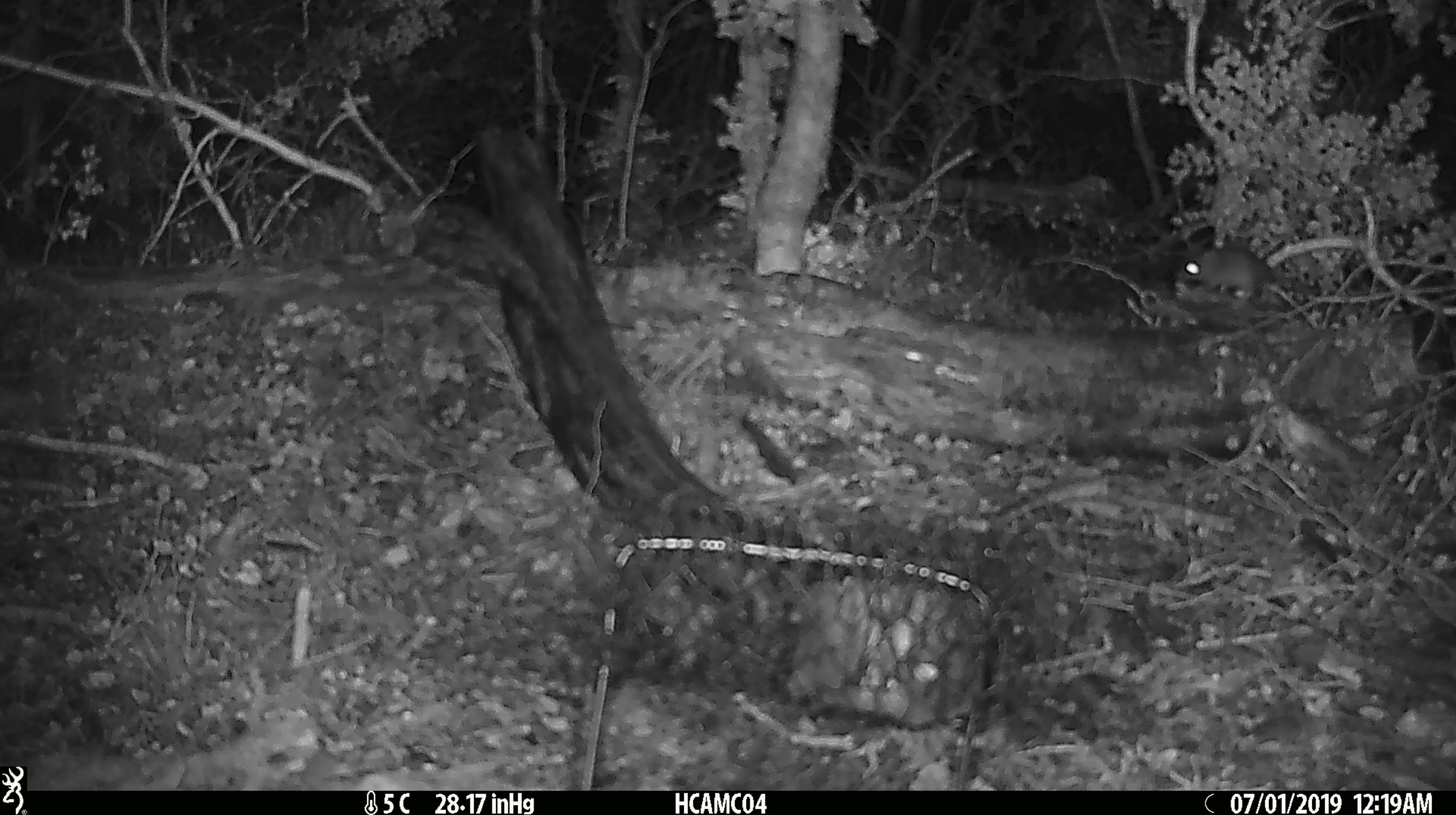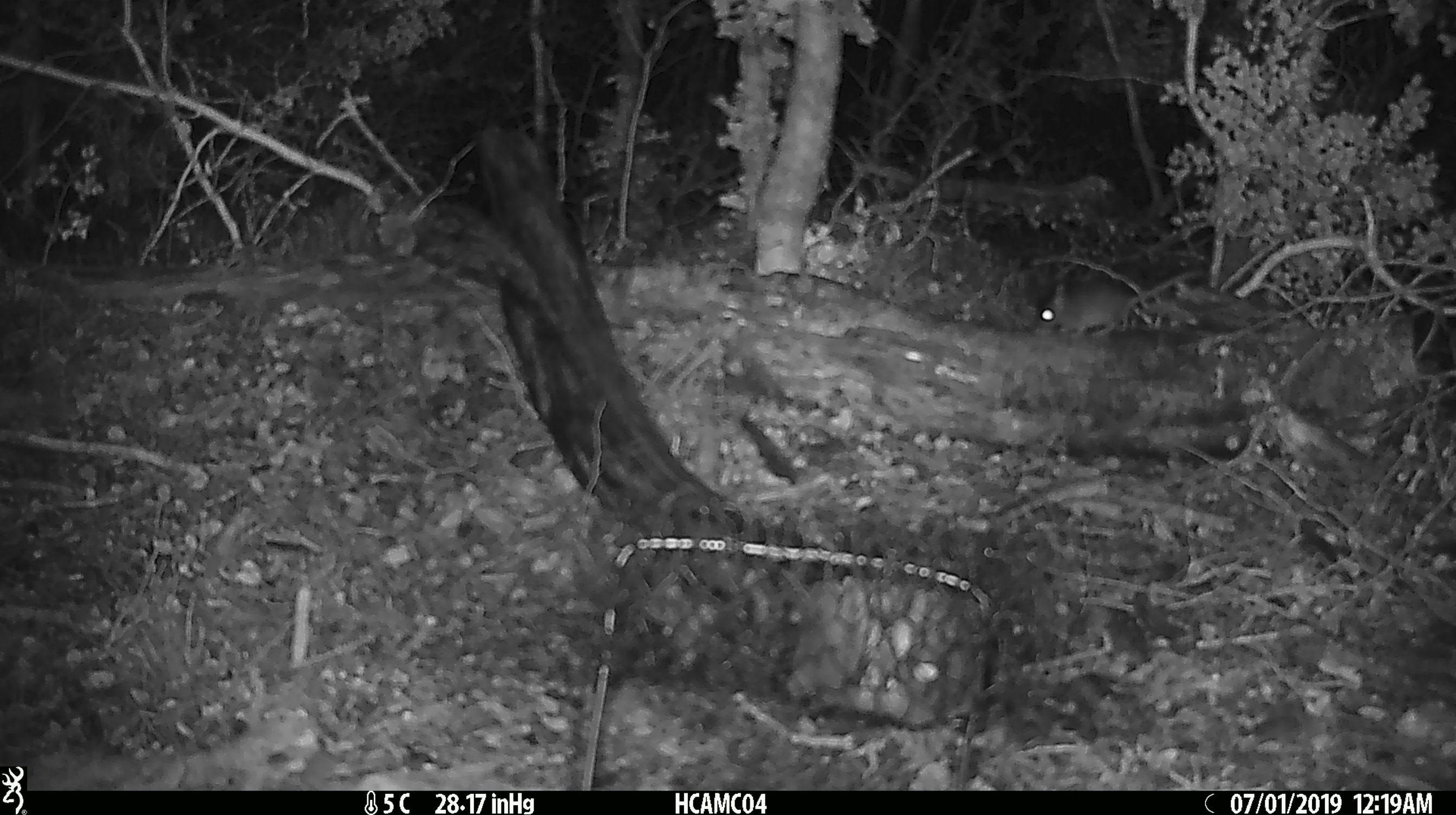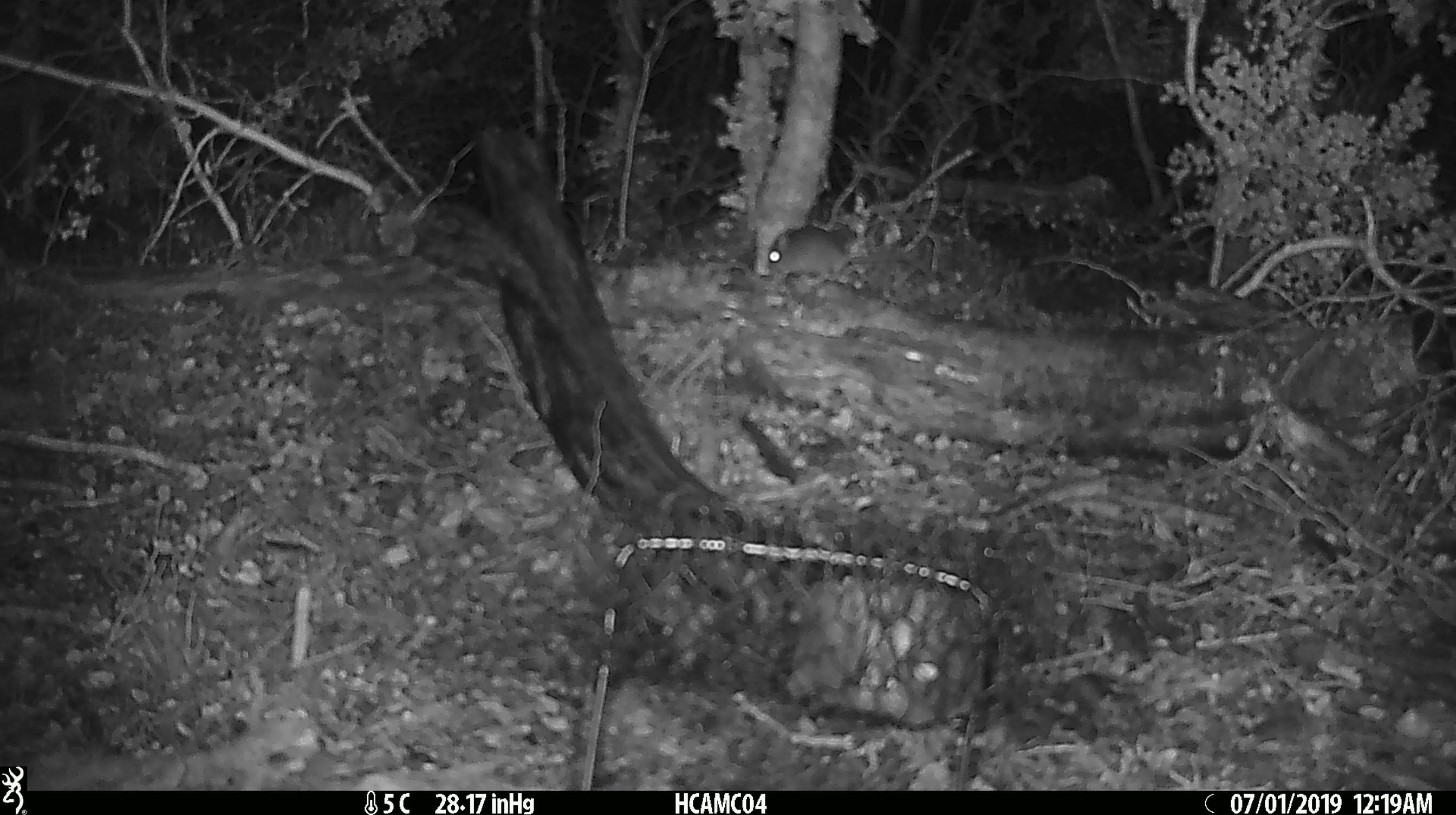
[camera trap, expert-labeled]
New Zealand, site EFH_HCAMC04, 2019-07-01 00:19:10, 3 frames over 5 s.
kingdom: Animalia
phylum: Chordata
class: Mammalia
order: Rodentia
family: Muridae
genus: Mus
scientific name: Mus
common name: mouse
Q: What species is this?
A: Mouse (Mus).